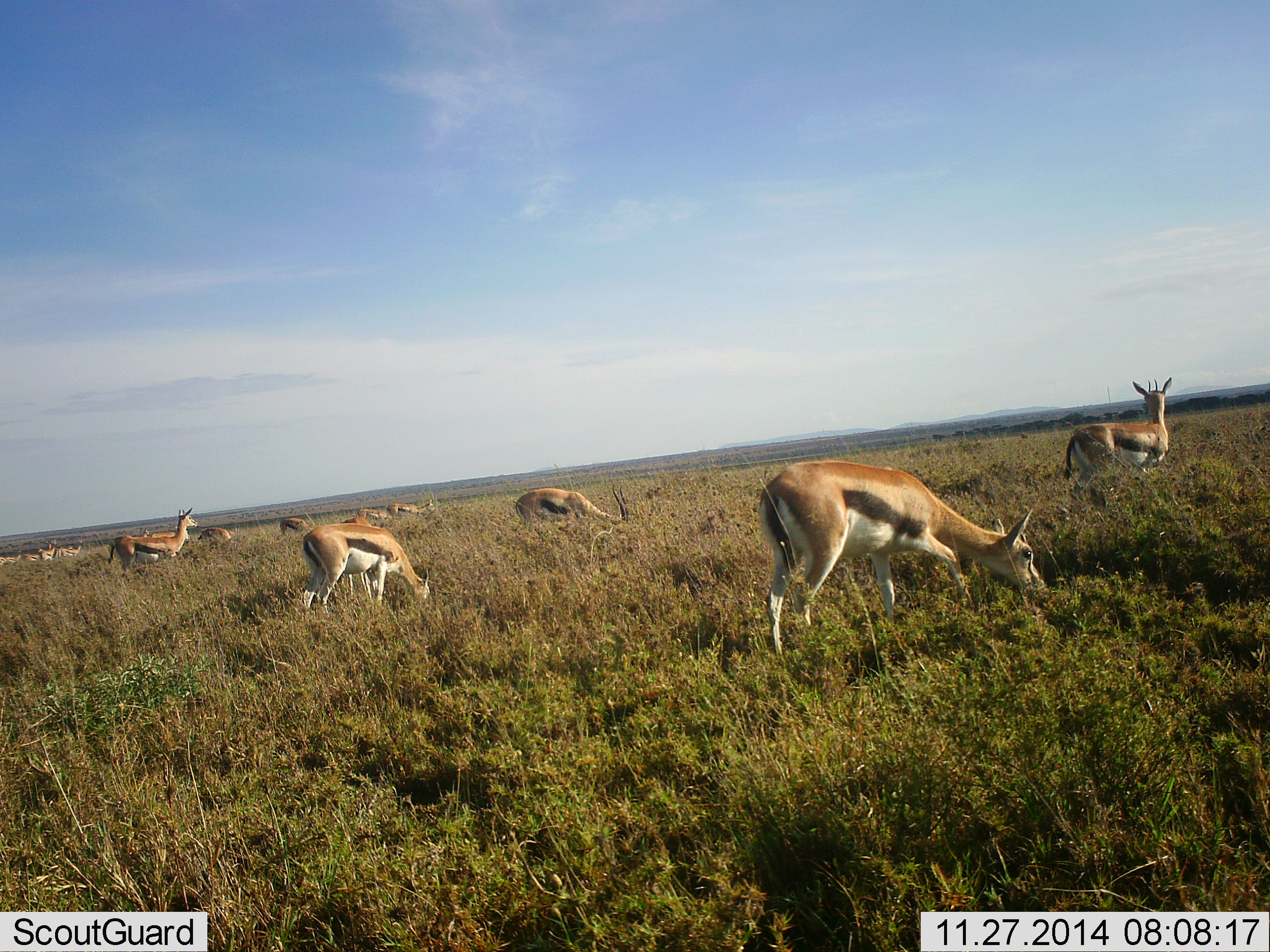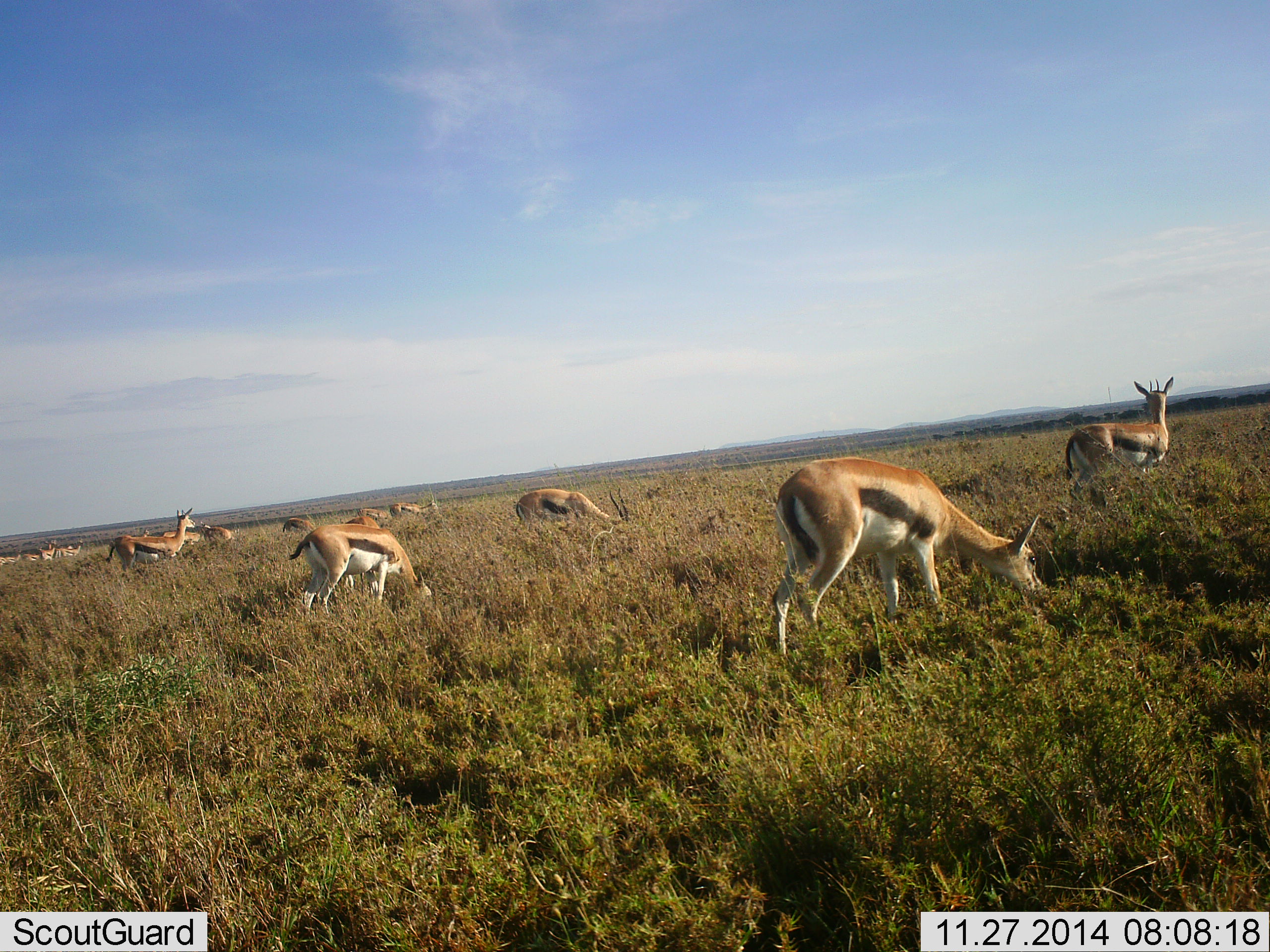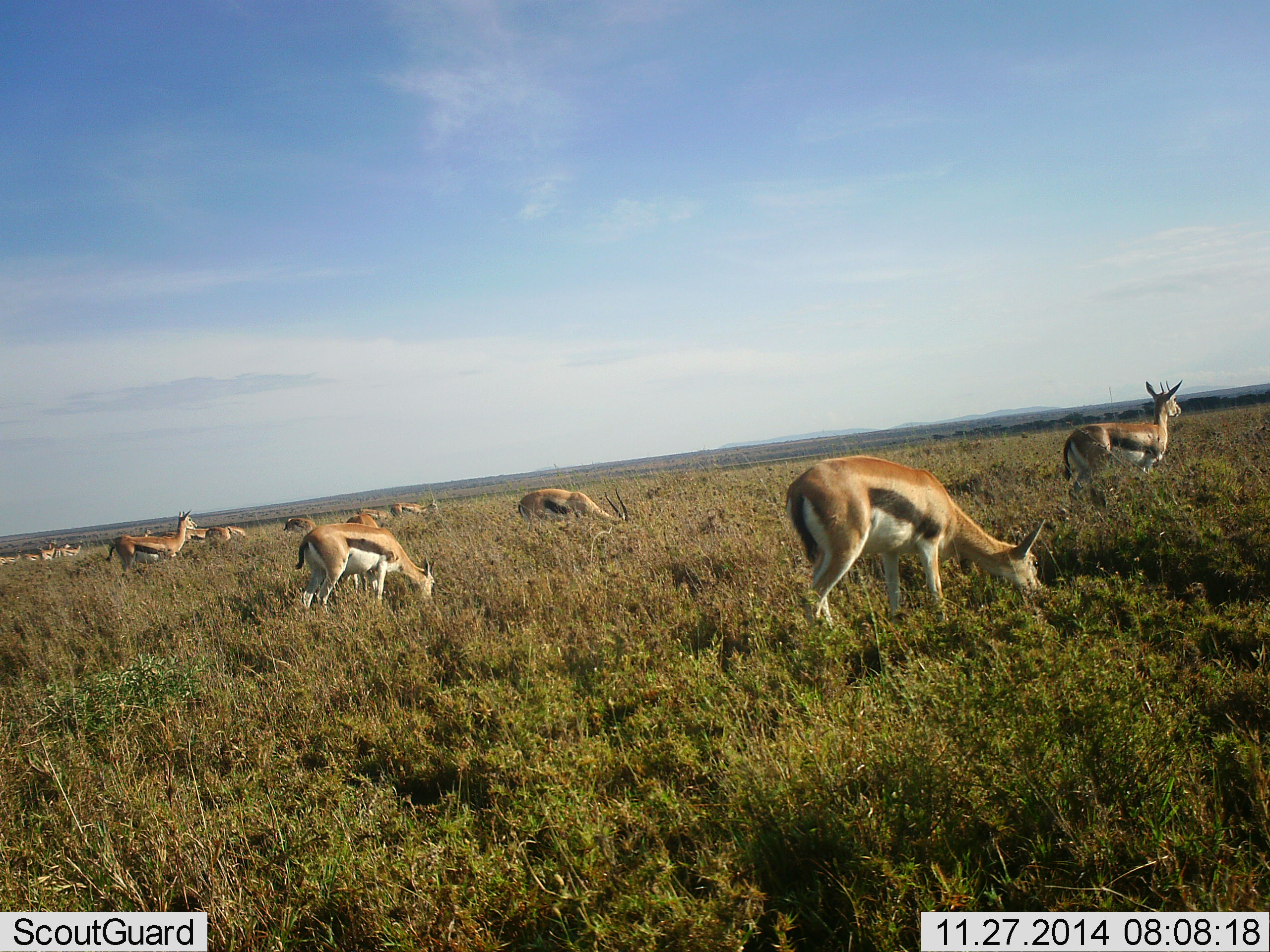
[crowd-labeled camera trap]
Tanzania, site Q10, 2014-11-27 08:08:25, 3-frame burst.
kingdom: Animalia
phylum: Chordata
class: Mammalia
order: Artiodactyla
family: Bovidae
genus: Eudorcas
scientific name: Eudorcas thomsonii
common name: thomson's gazelle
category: gazellethomsons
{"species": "gazellethomsons (thomson's gazelle) (Eudorcas thomsonii)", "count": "11-50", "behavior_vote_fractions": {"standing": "50%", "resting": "0%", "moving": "10%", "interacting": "0%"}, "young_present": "0%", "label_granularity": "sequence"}